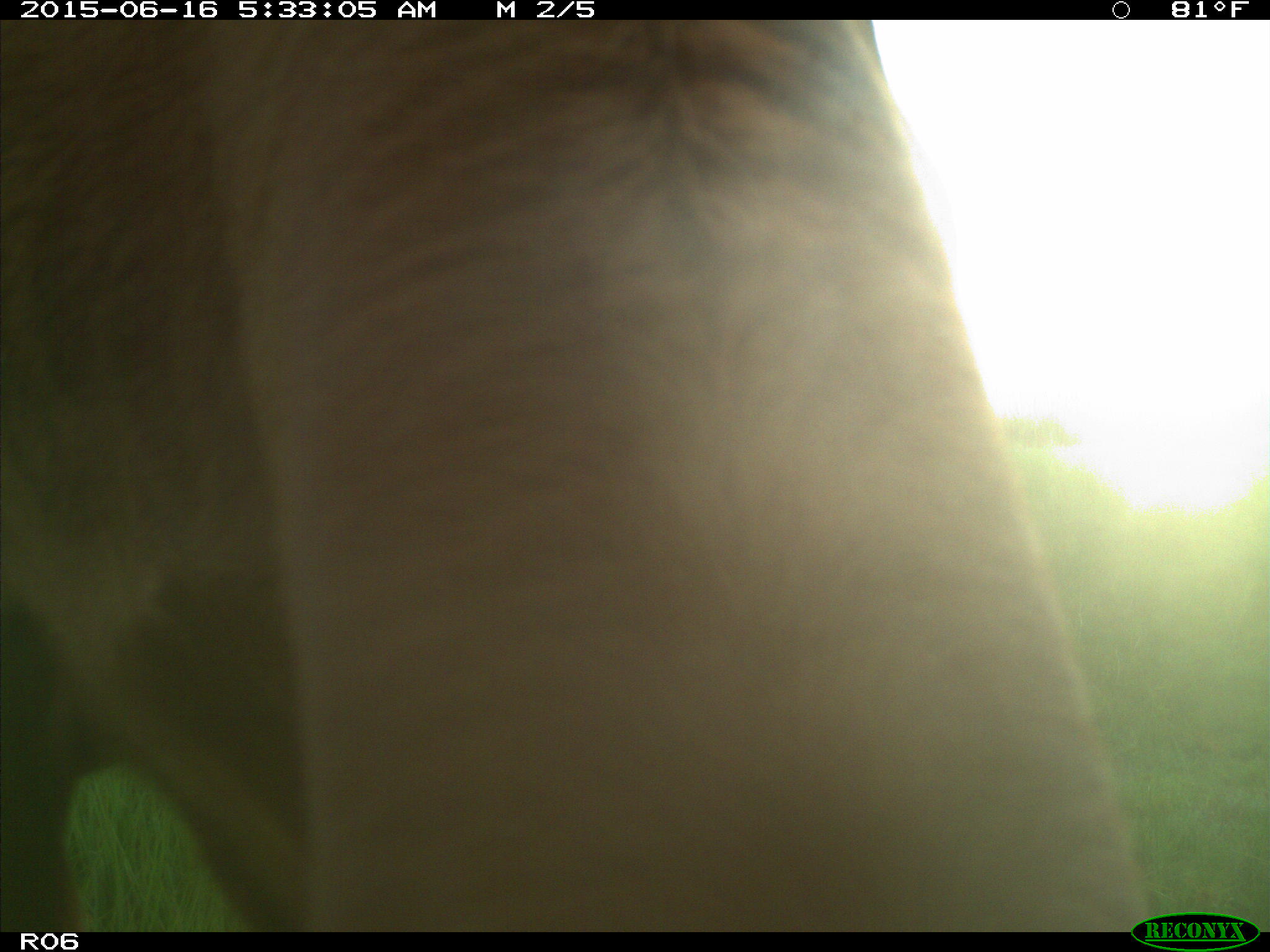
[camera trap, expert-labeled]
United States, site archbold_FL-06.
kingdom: Animalia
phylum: Chordata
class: Mammalia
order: Artiodactyla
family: Bovidae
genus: Bos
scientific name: Bos taurus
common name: domestic cow